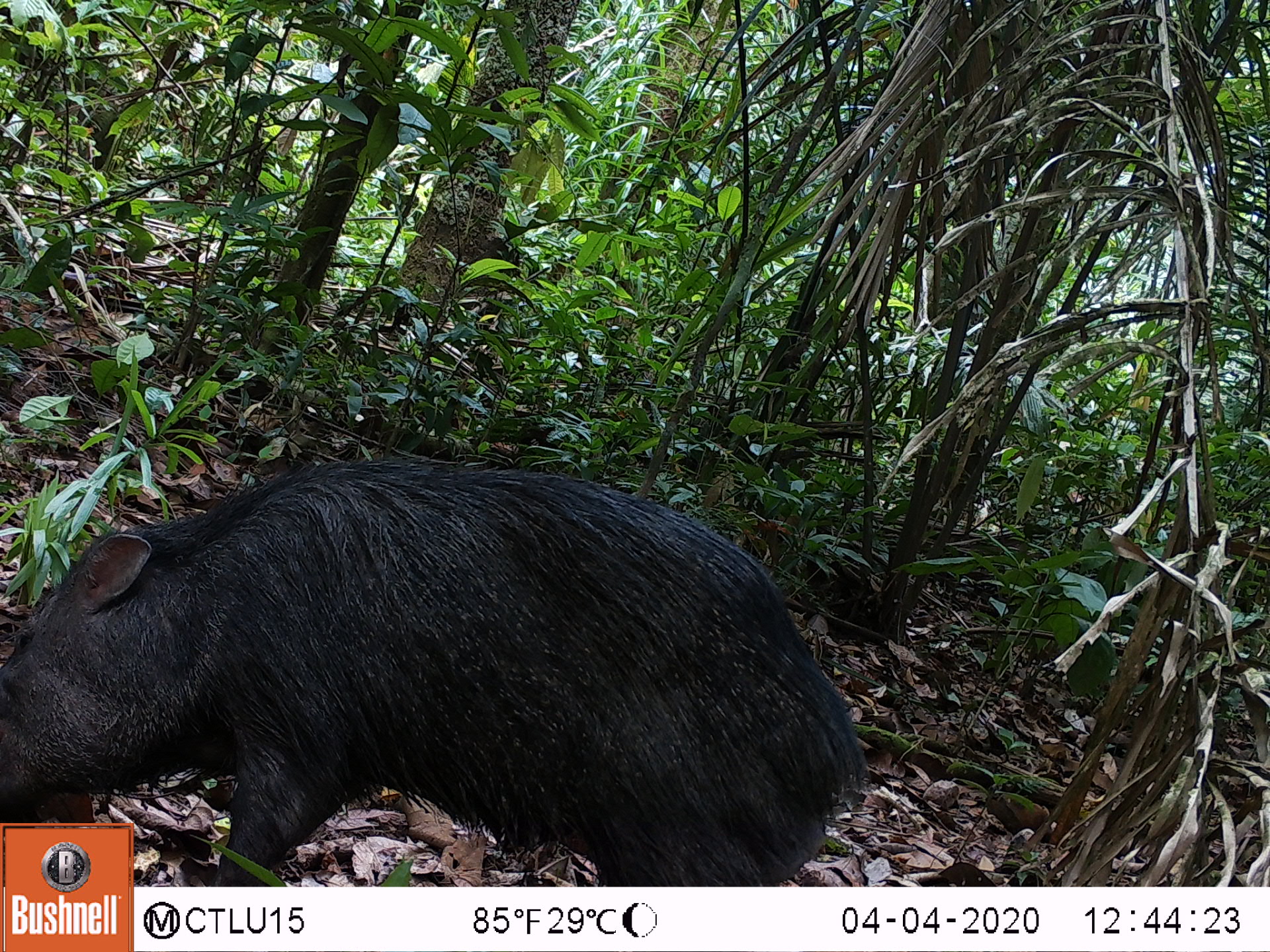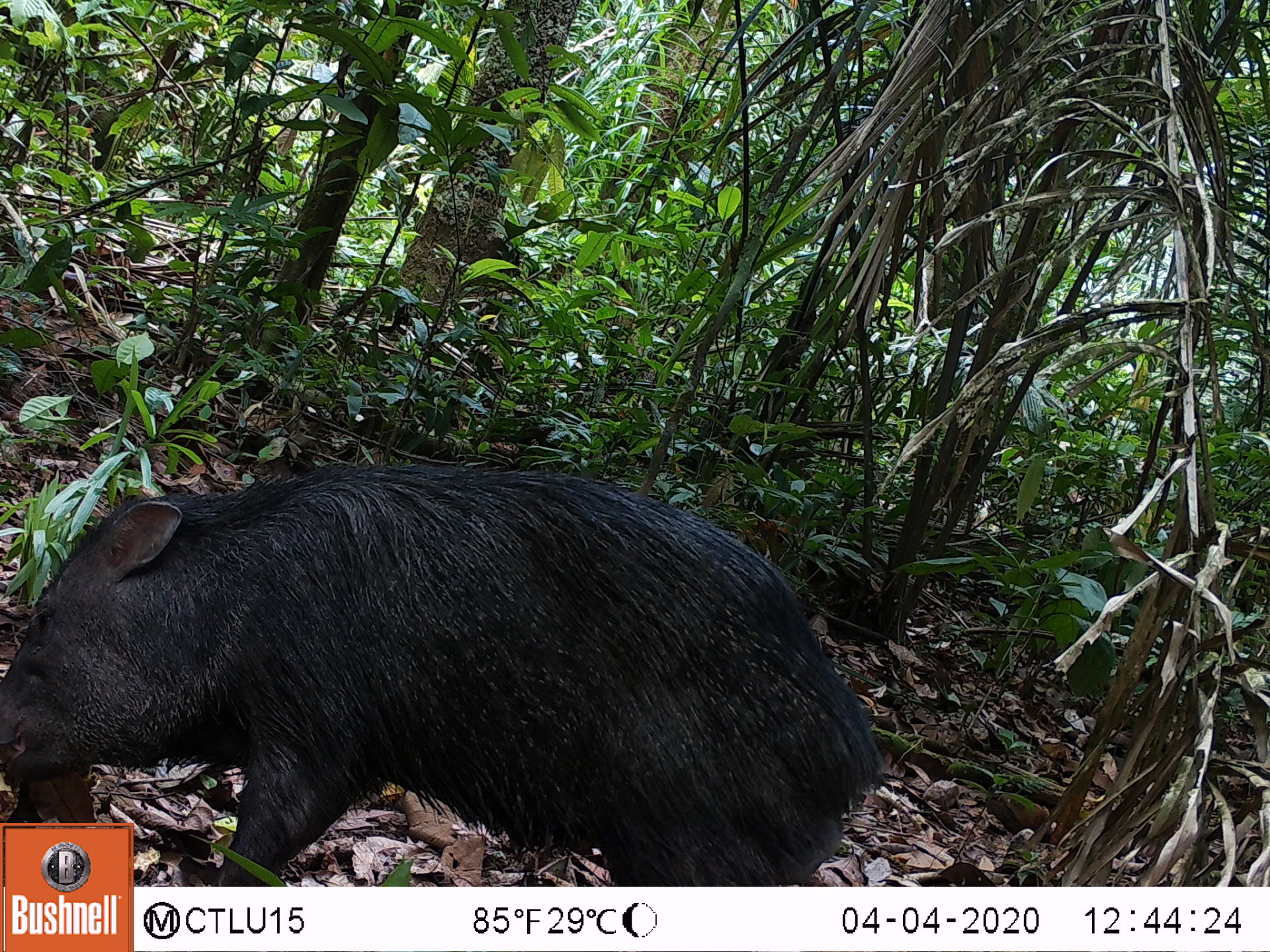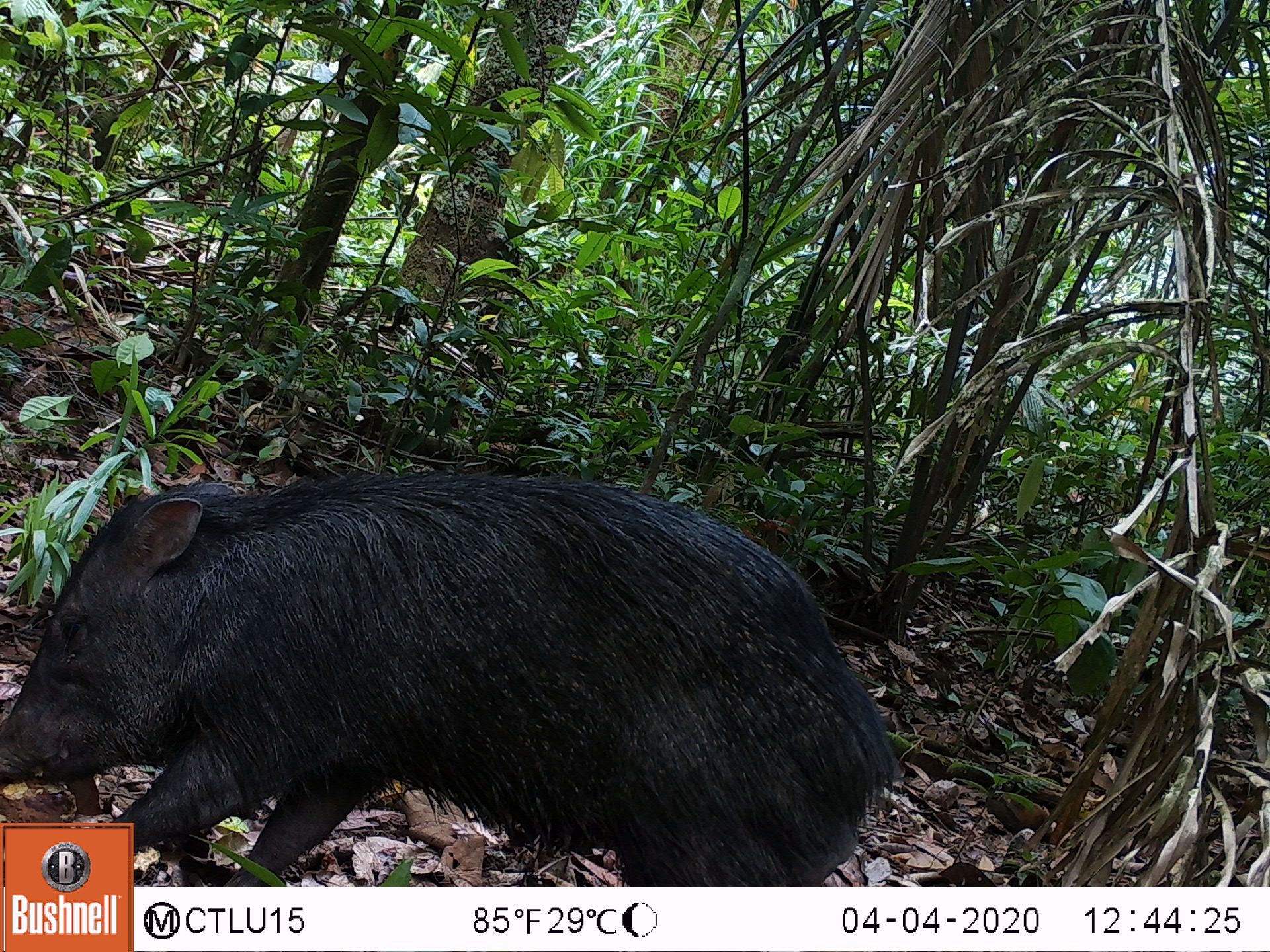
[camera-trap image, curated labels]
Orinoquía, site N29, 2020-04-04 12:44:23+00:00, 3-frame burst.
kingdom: Animalia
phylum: Chordata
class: Mammalia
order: Artiodactyla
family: Tayassuidae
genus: Pecari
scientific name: Pecari tajacu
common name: collared peccary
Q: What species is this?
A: Collared peccary (Pecari tajacu).